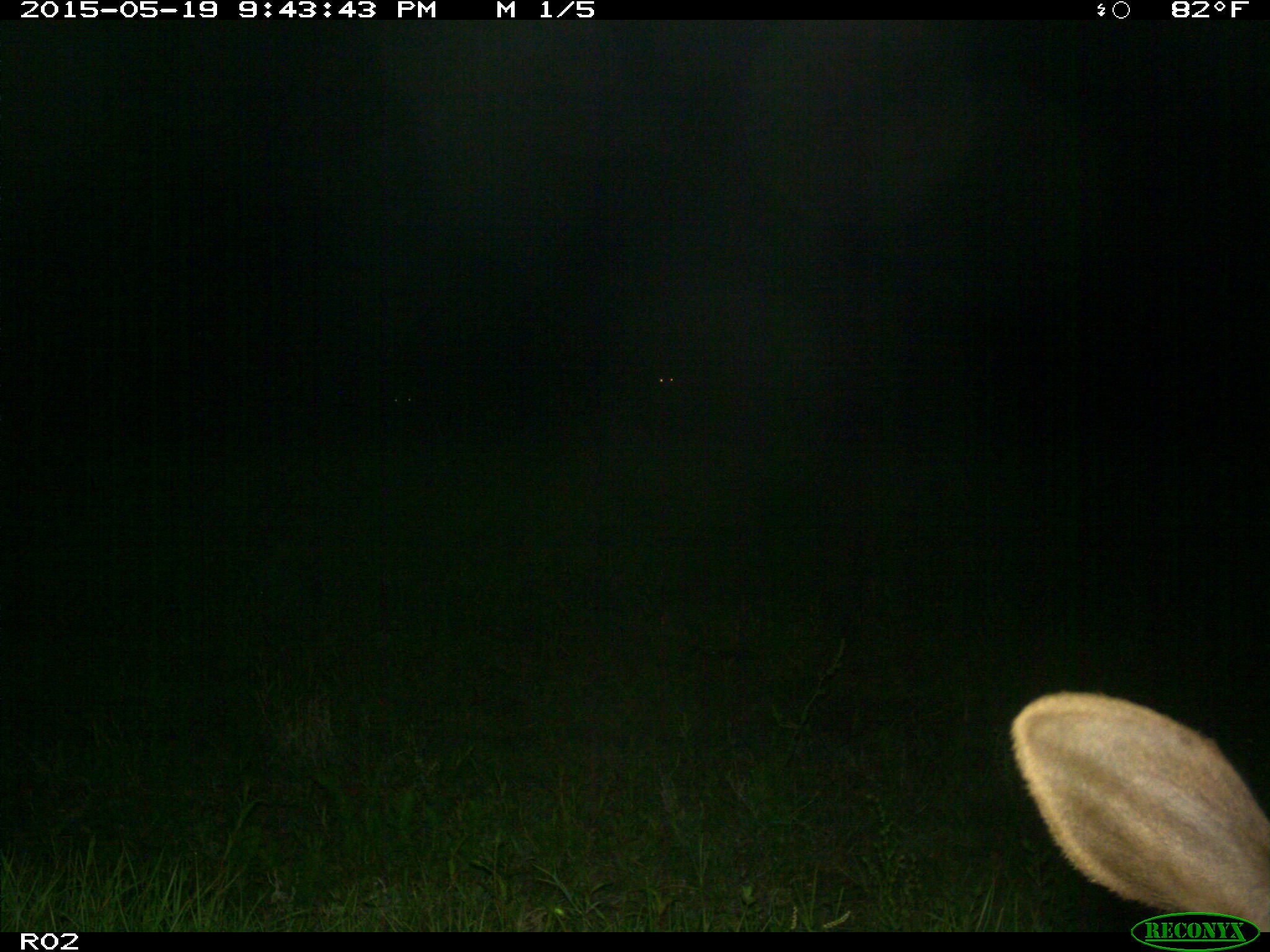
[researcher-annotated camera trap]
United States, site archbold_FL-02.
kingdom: Animalia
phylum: Chordata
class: Mammalia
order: Artiodactyla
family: Bovidae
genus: Bos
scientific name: Bos taurus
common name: domestic cow